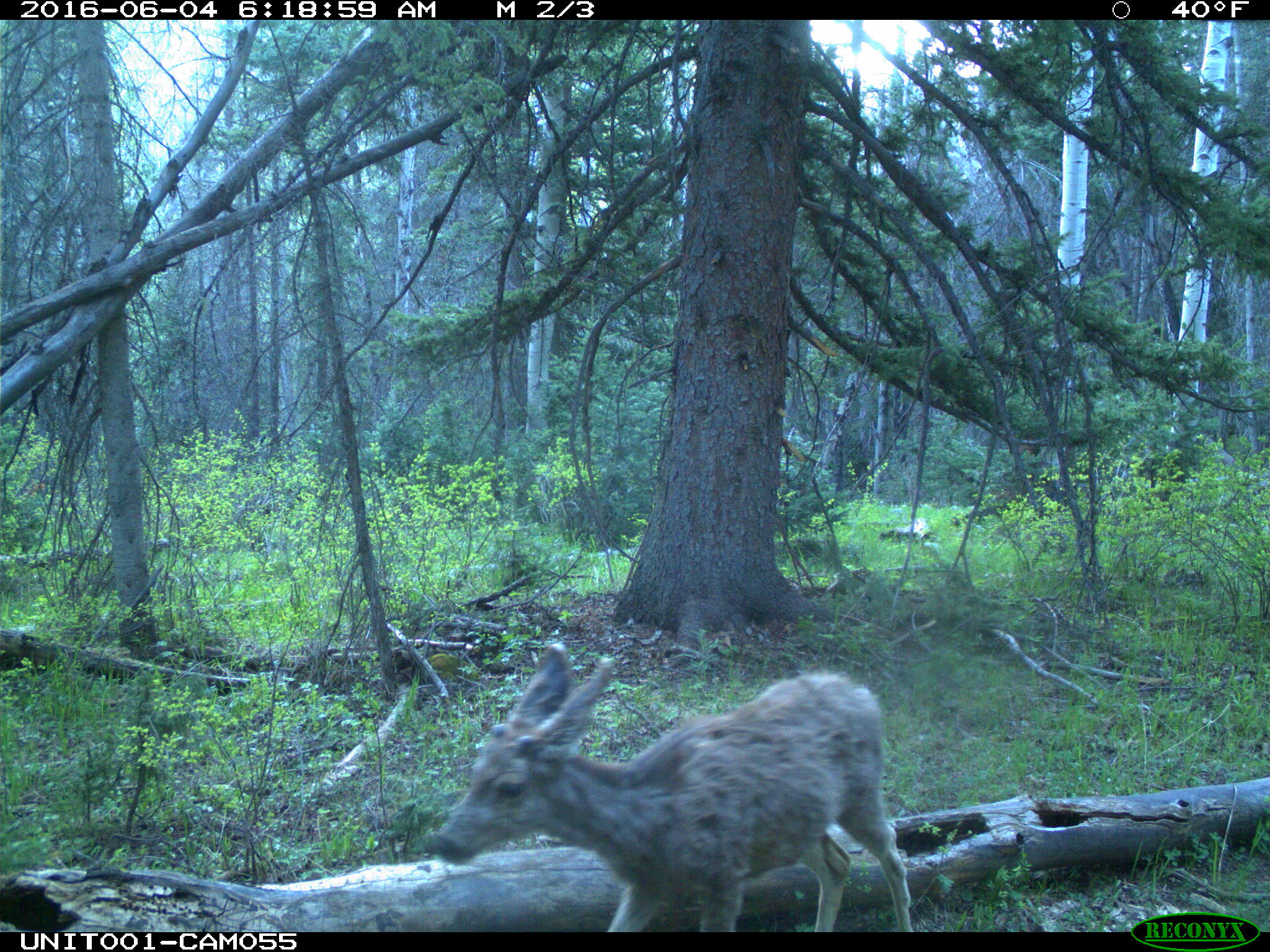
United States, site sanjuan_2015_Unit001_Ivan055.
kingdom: Animalia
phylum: Chordata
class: Mammalia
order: Artiodactyla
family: Cervidae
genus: Odocoileus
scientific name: Odocoileus hemionus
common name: mule deer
Odocoileus hemionus (mule deer).